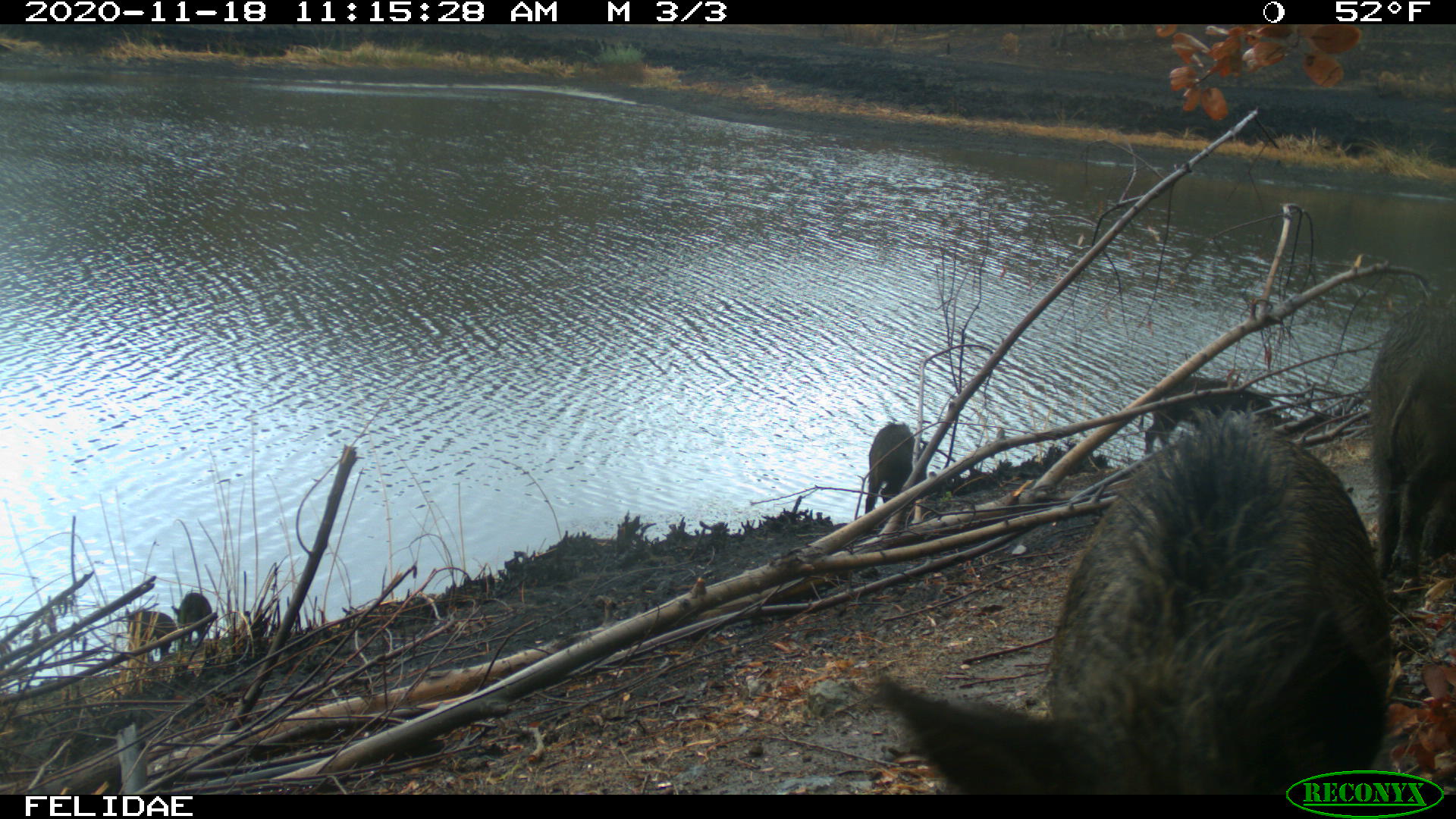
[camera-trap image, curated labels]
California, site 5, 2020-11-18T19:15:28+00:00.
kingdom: Animalia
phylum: Chordata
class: Mammalia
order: Artiodactyla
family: Suidae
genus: Sus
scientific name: Sus scrofa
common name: wild boar